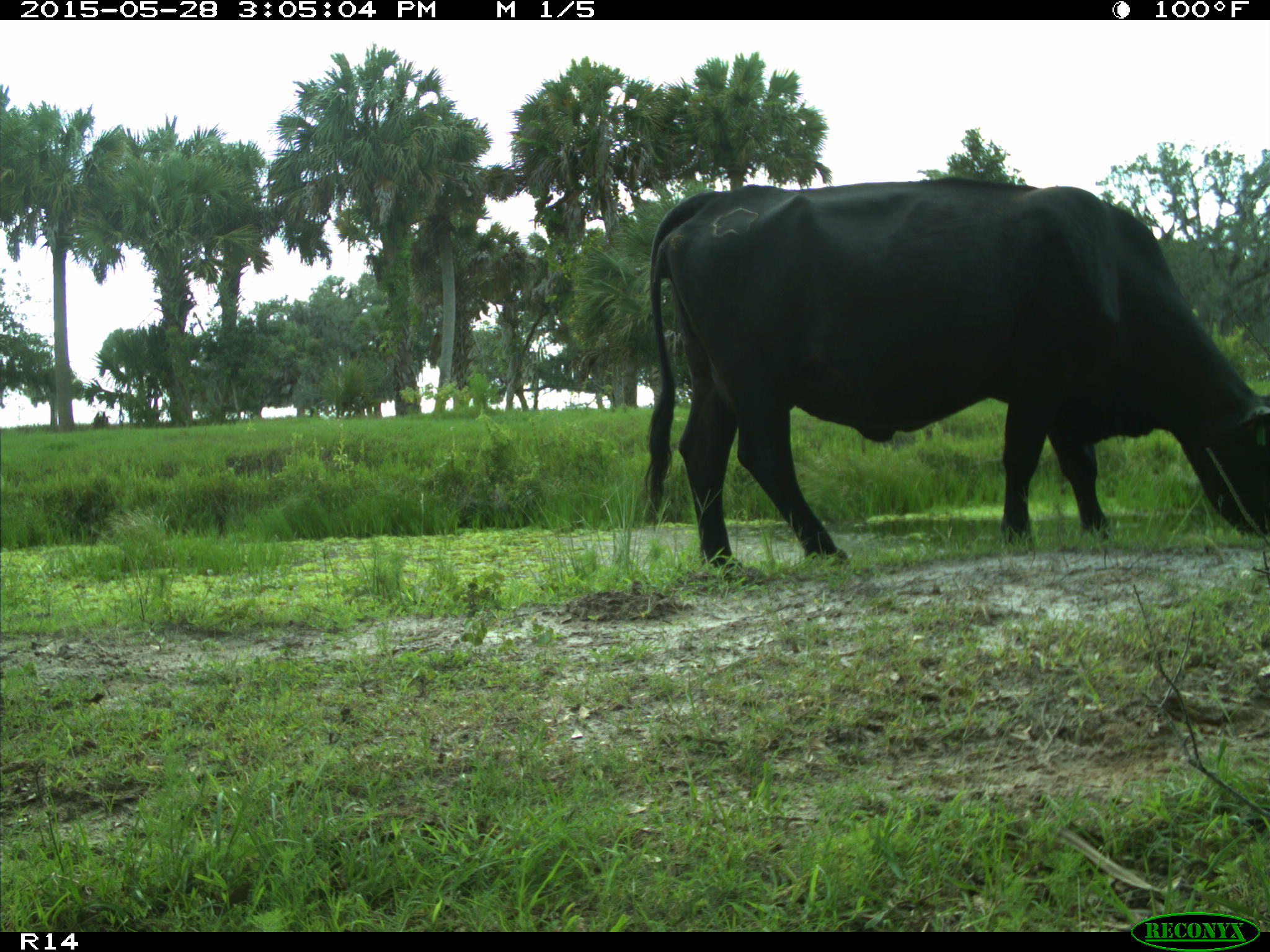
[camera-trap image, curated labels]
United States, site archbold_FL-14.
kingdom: Animalia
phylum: Chordata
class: Mammalia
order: Artiodactyla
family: Bovidae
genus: Bos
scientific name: Bos taurus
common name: domestic cow